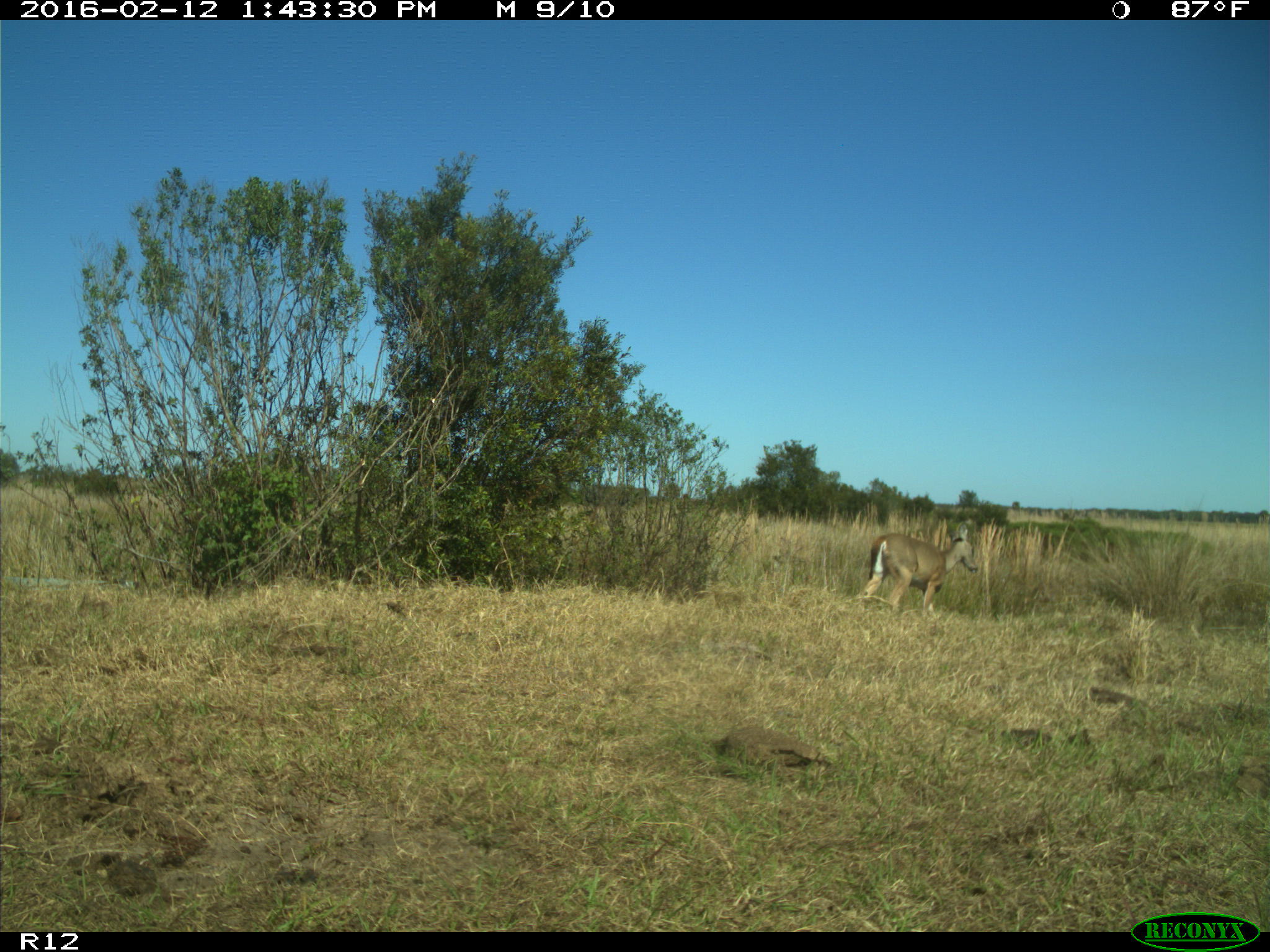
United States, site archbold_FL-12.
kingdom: Animalia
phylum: Chordata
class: Mammalia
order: Artiodactyla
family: Cervidae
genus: Odocoileus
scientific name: Odocoileus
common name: deer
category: unidentified deer